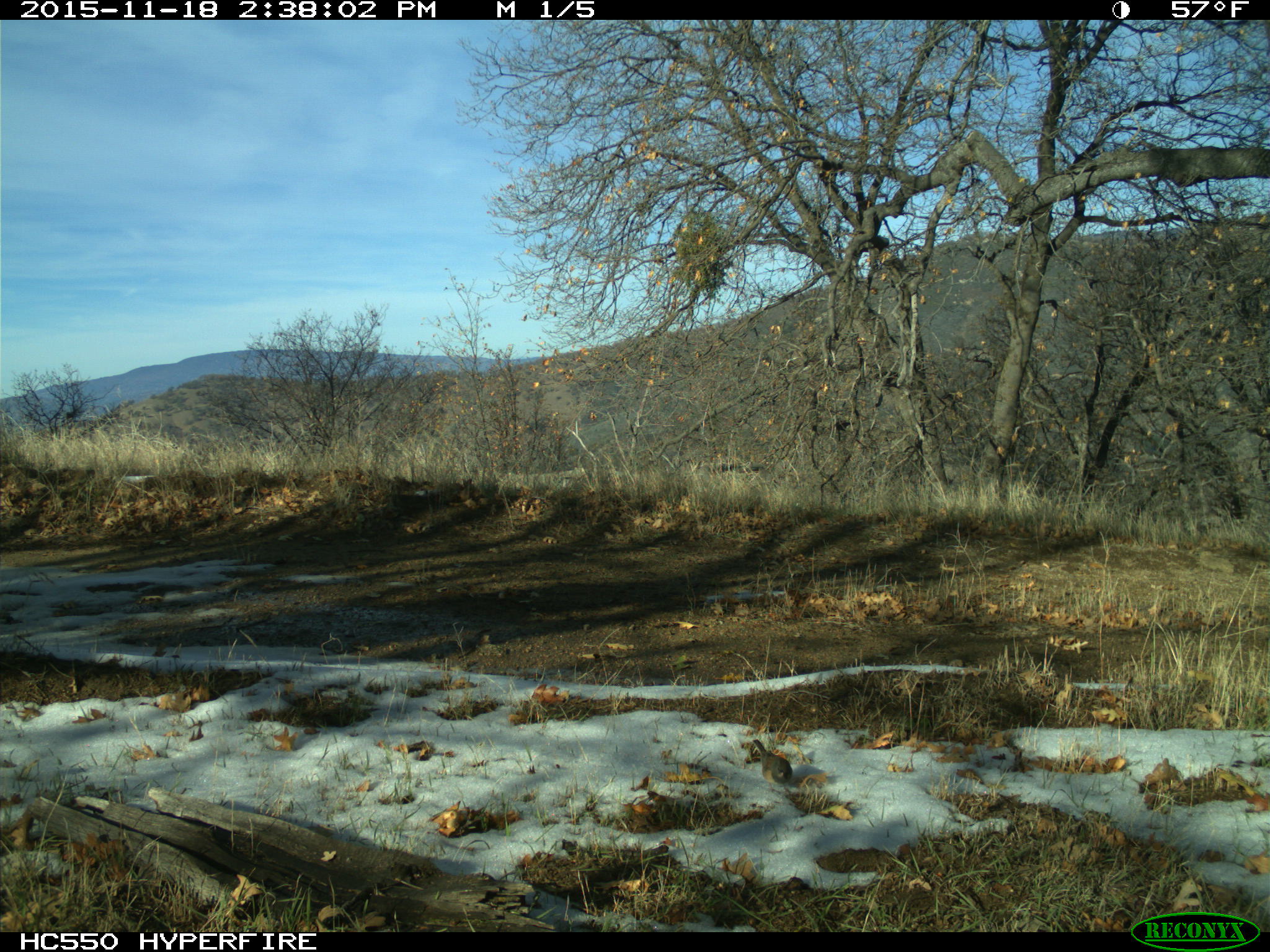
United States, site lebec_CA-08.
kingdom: Animalia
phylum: Chordata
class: Aves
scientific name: Aves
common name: birds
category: unidentified bird